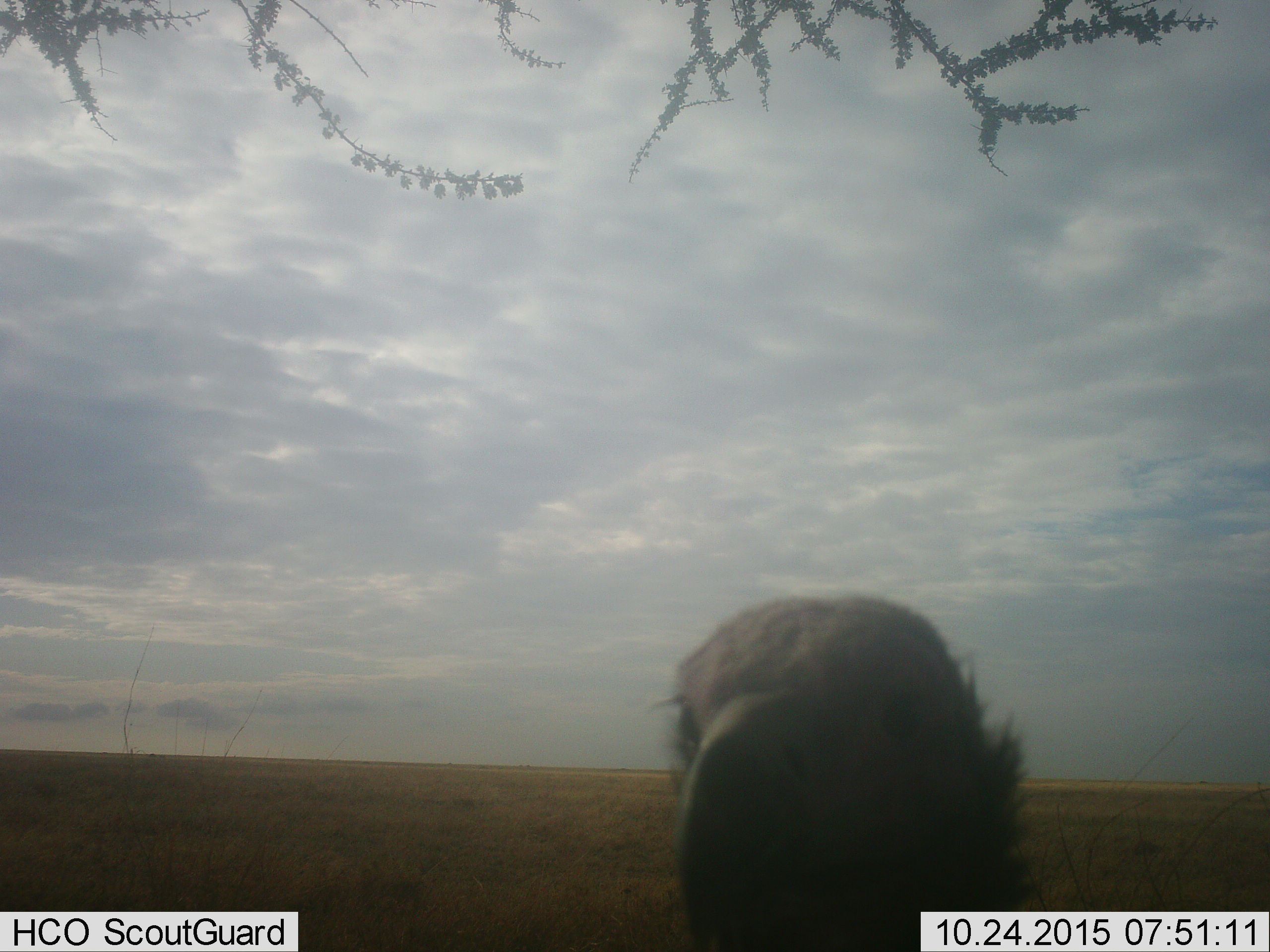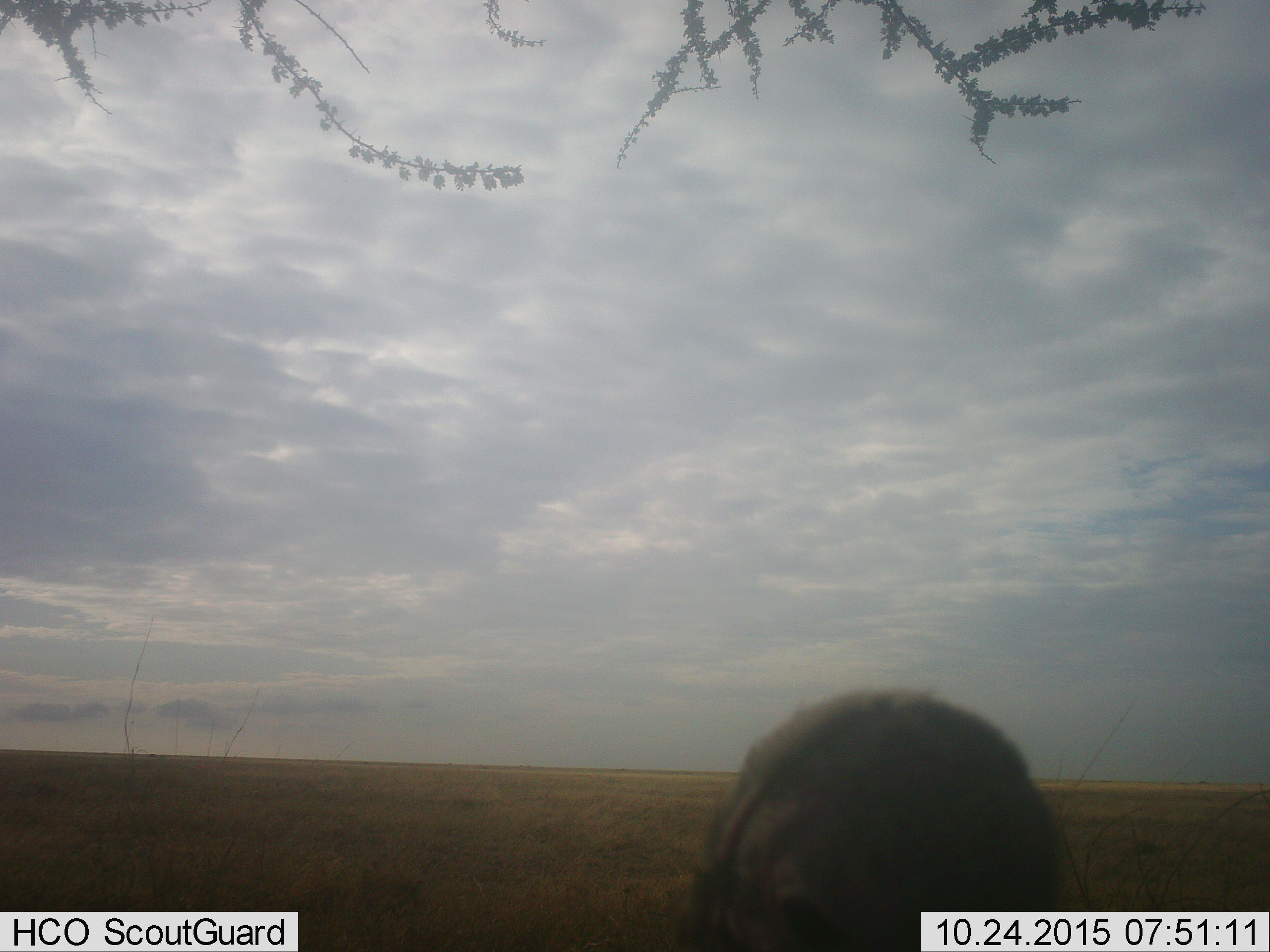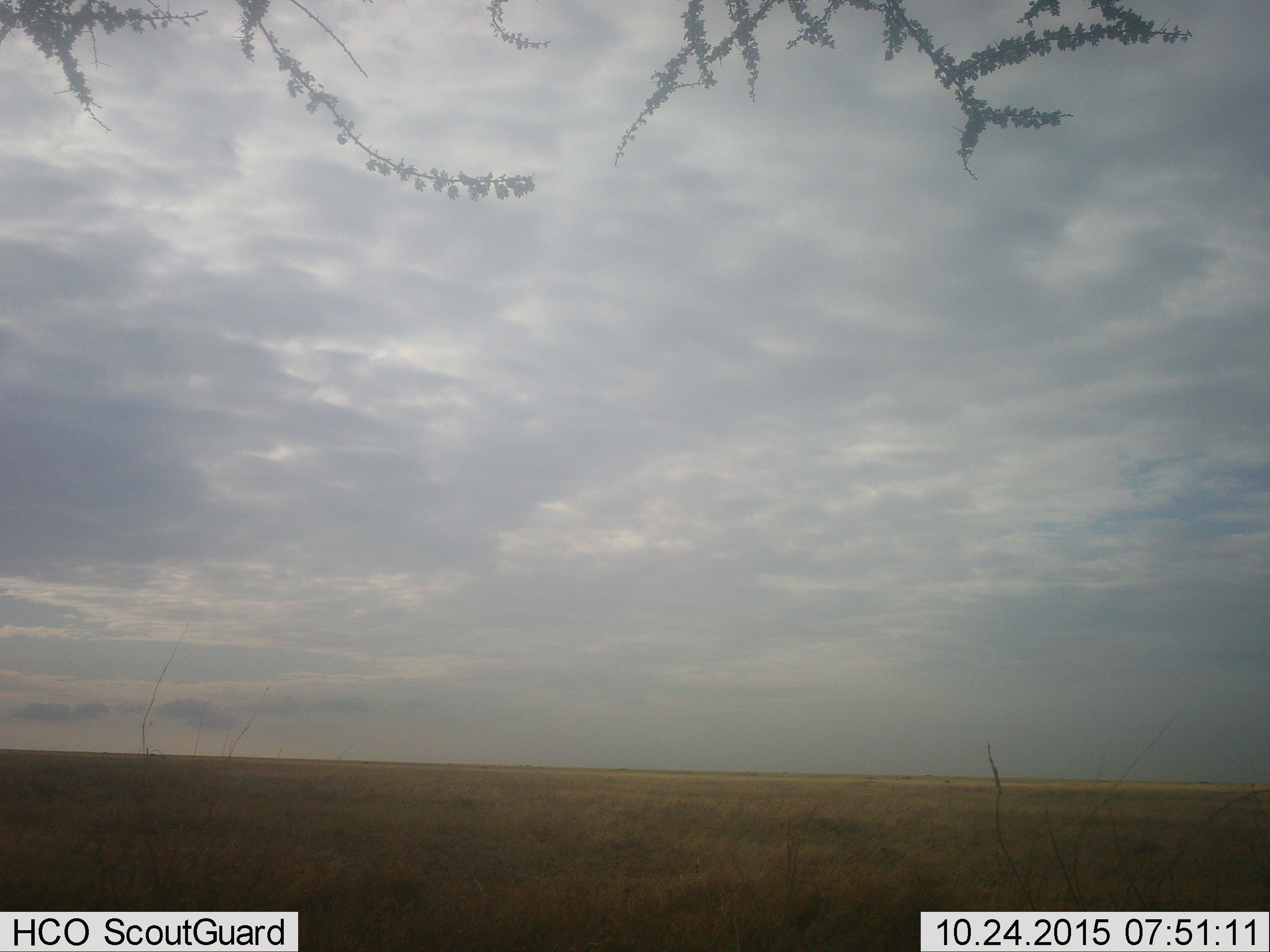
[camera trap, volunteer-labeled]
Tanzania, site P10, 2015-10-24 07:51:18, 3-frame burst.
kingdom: Animalia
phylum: Chordata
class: Aves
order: Accipitriformes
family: Accipitridae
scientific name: Accipitridae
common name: vulture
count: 1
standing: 71%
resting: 0%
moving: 29%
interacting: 0%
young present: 0%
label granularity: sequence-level